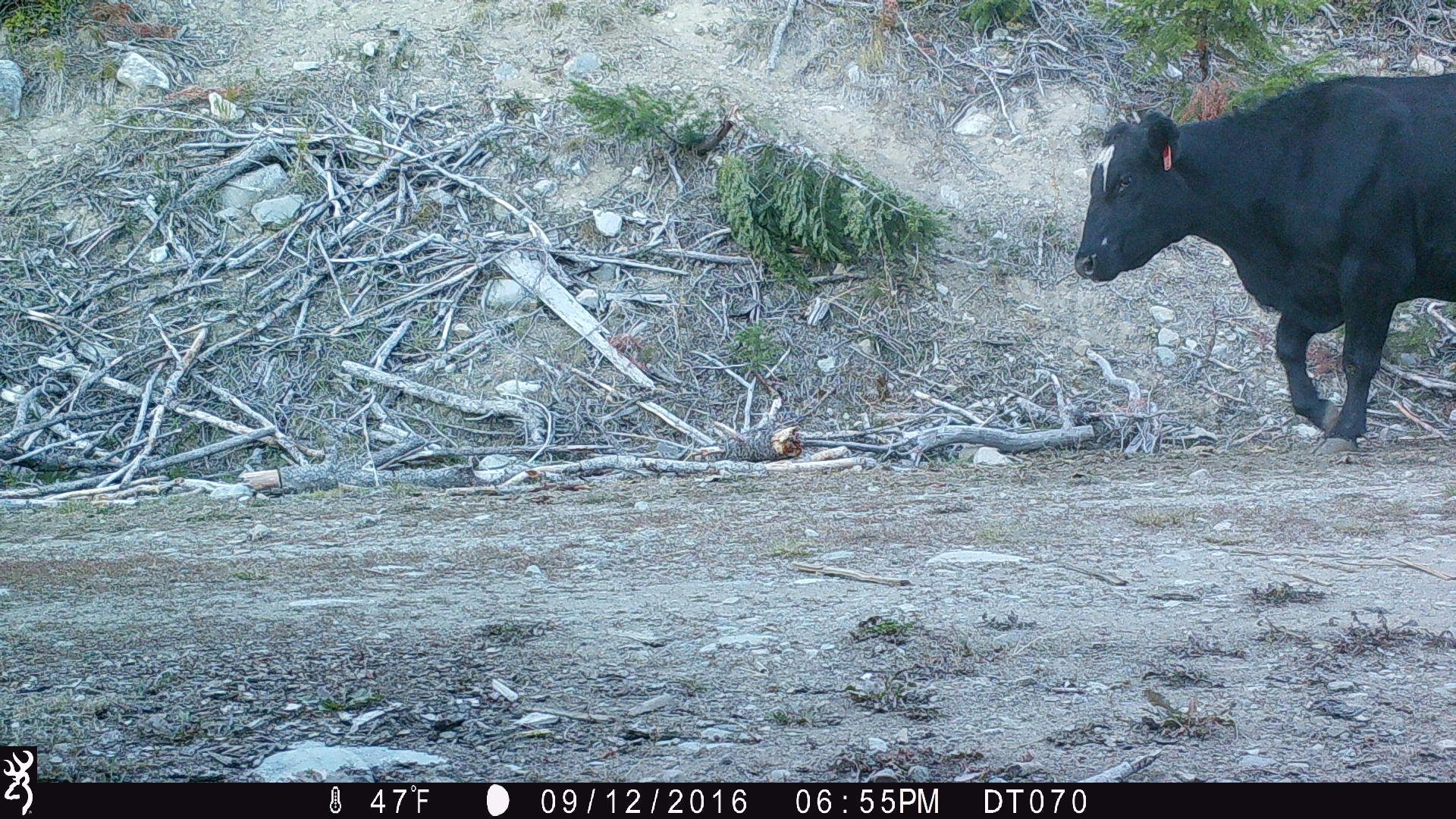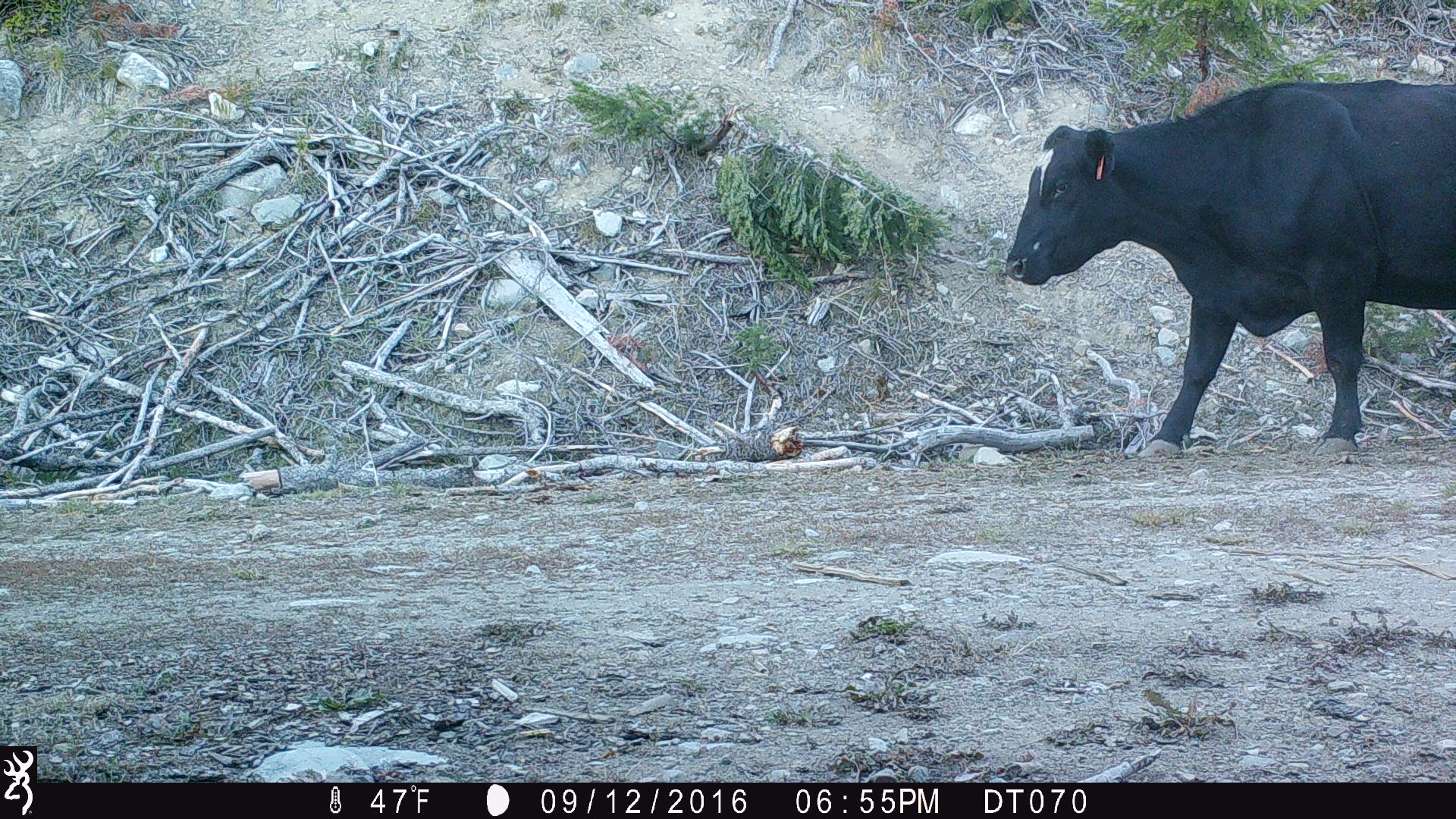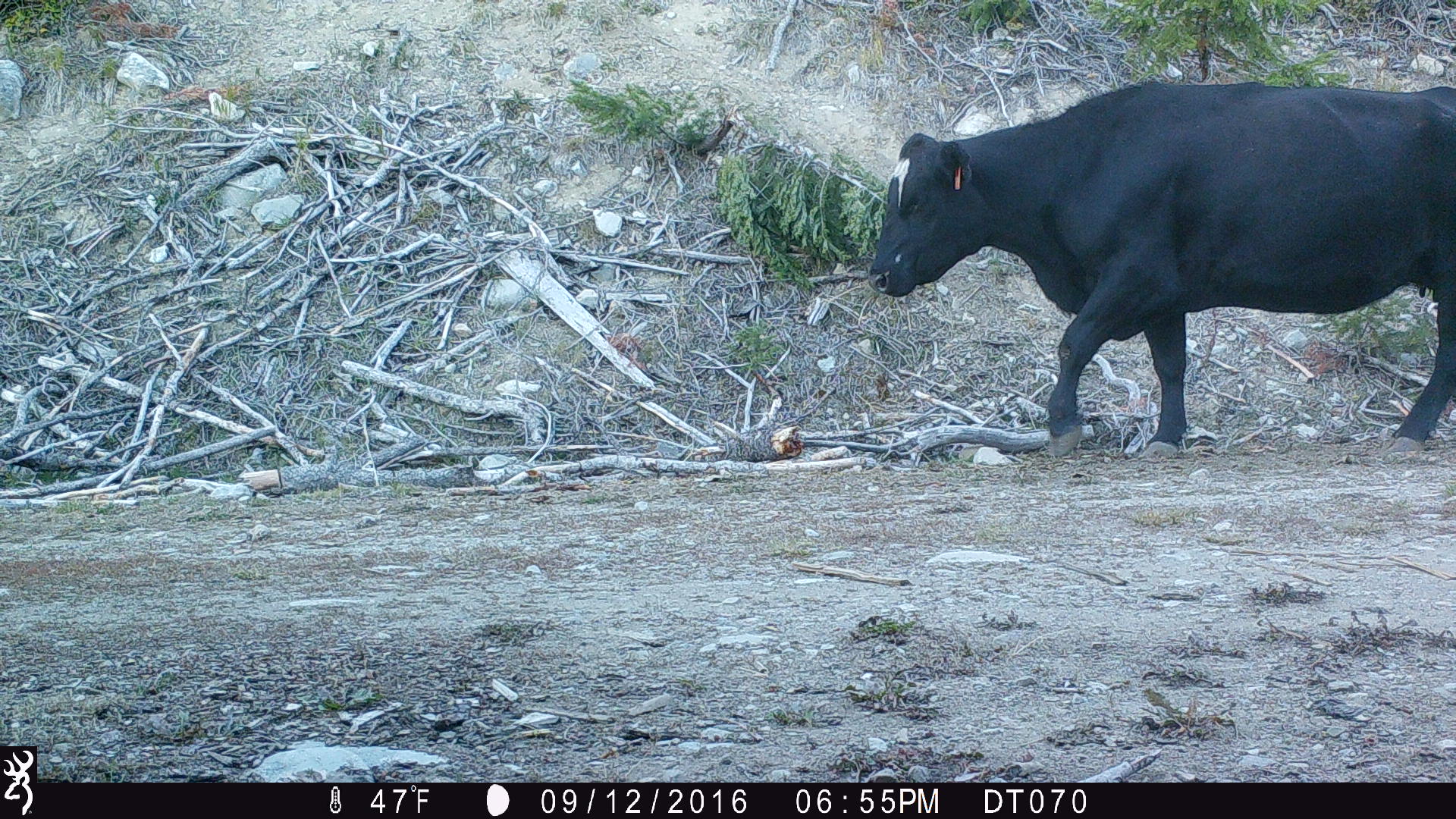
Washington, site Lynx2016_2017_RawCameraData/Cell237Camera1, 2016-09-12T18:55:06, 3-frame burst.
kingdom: Animalia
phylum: Chordata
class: Mammalia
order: Artiodactyla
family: Bovidae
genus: Bos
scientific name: Bos taurus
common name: domestic cattle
Domestic cattle (Bos taurus). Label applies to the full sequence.